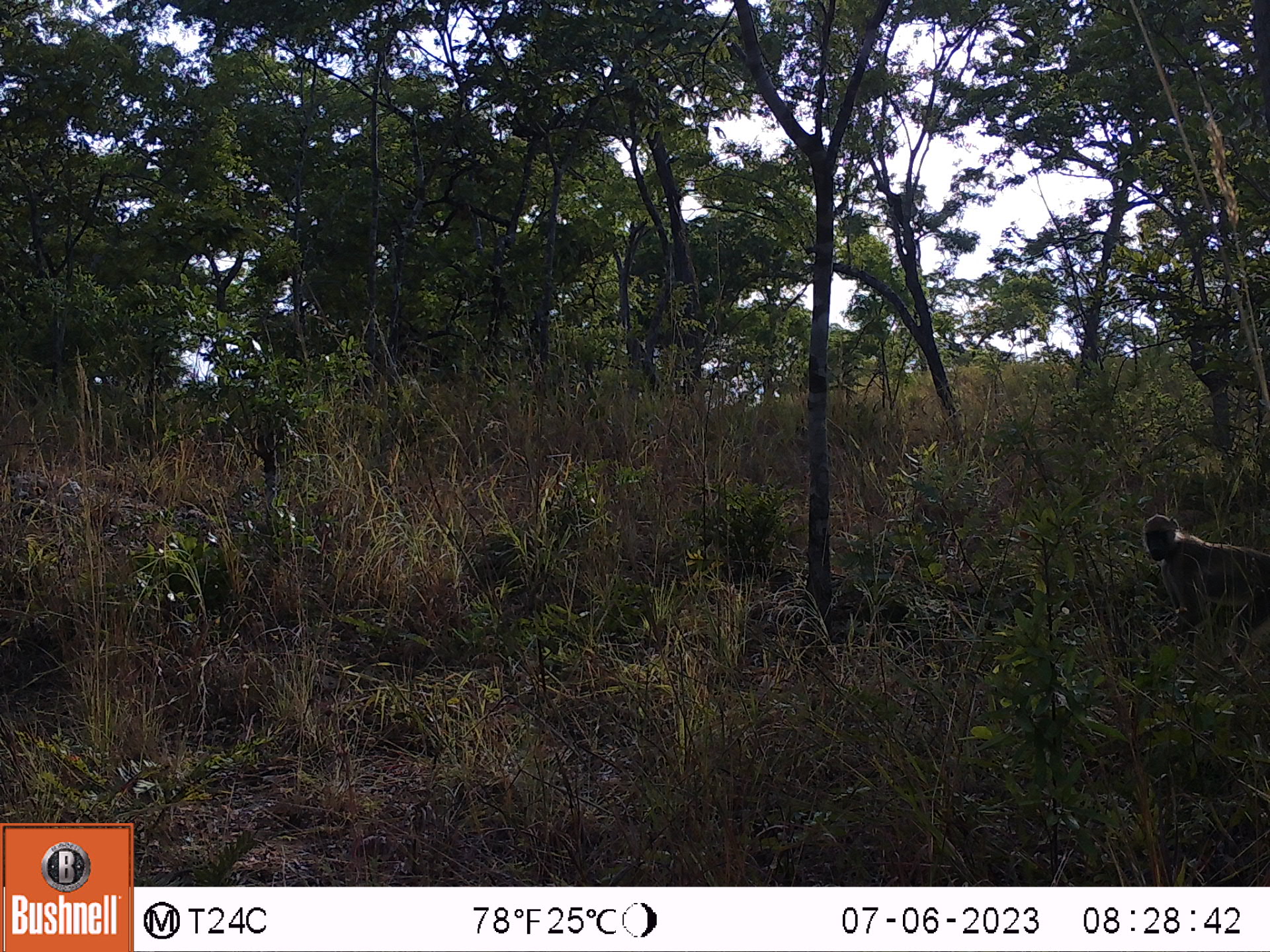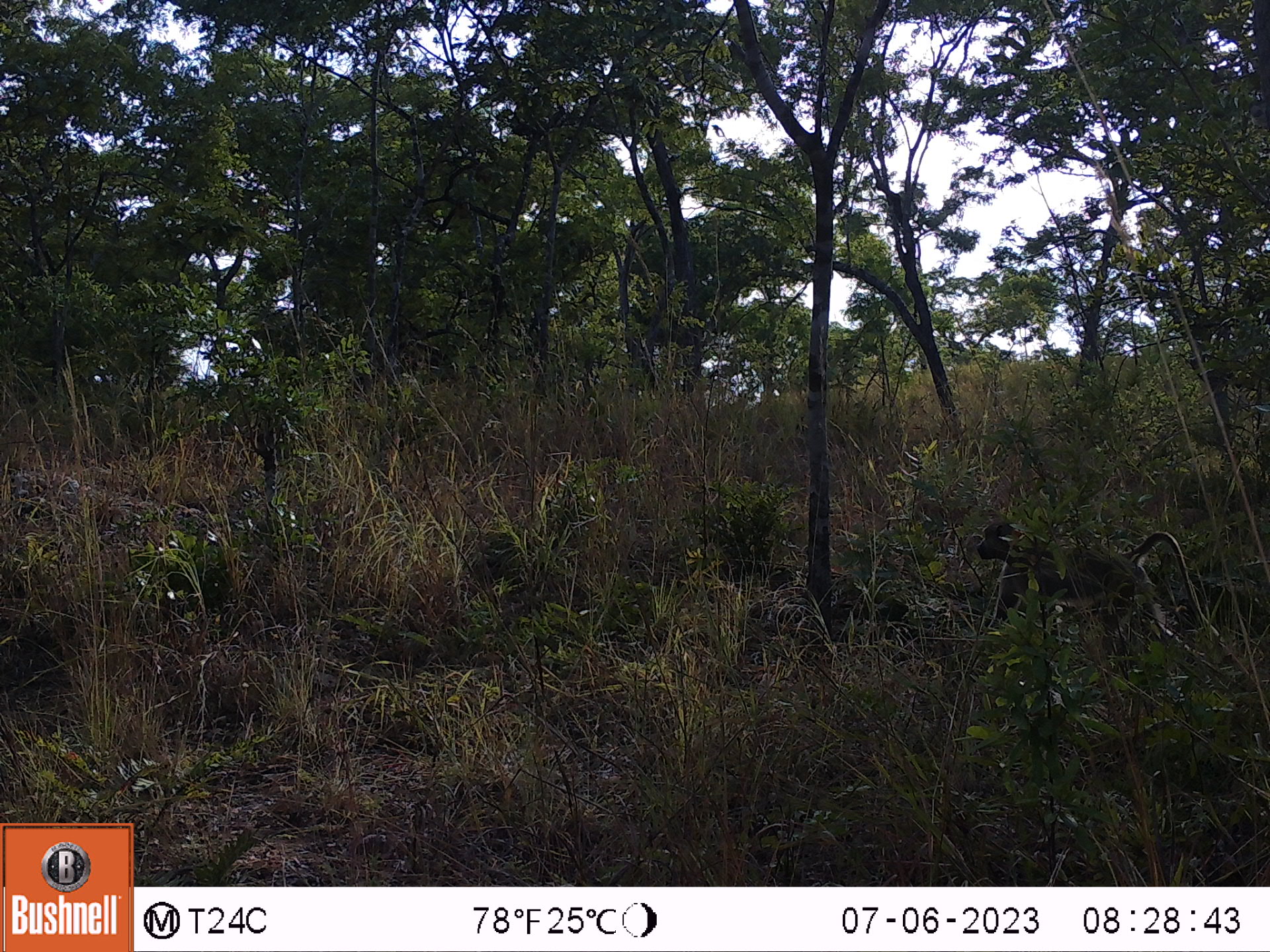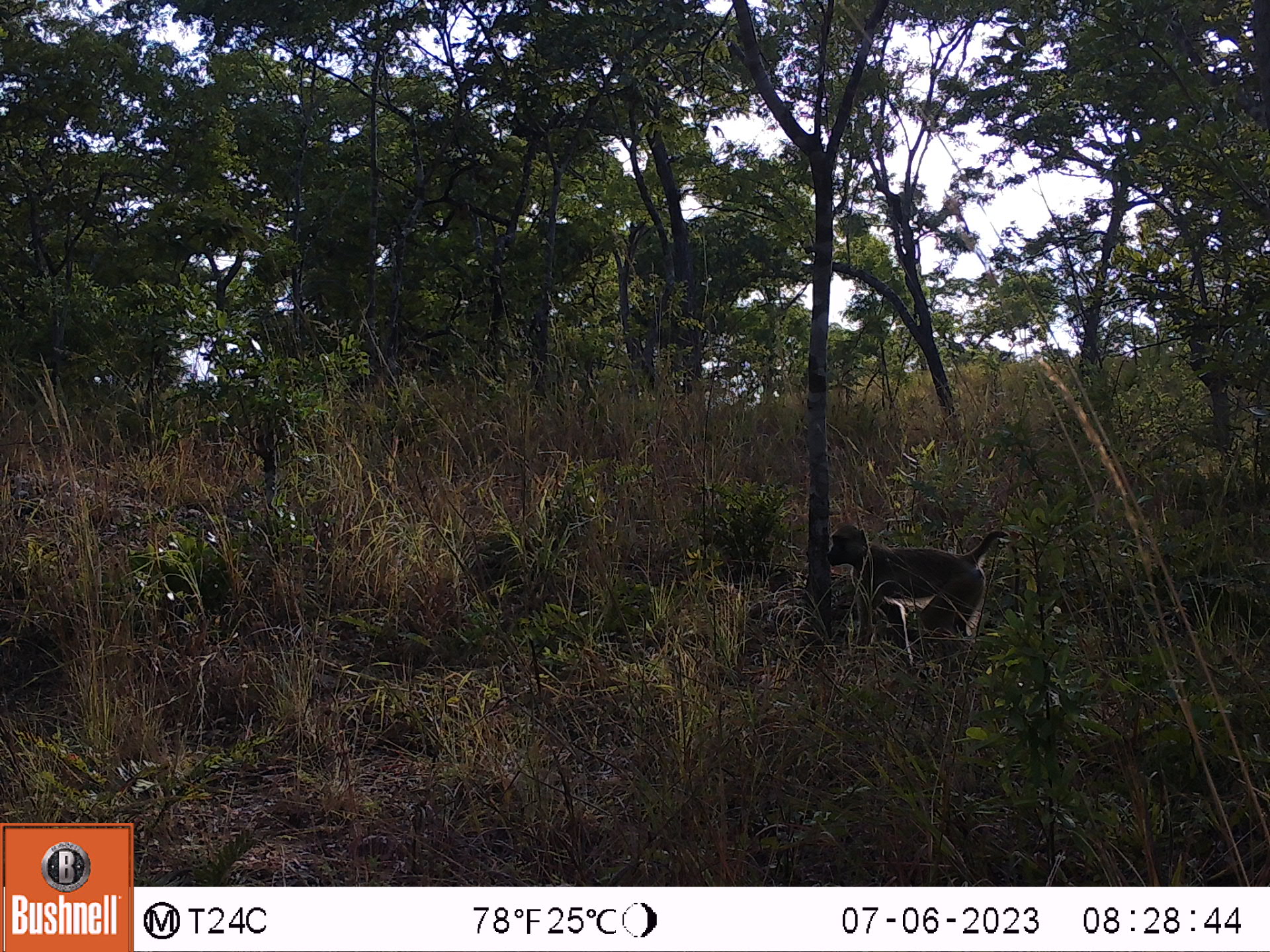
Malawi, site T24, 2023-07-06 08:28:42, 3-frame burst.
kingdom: Animalia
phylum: Chordata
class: Mammalia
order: Primates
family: Cercopithecidae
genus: Papio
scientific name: Papio cynocephalus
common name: yellow baboon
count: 1